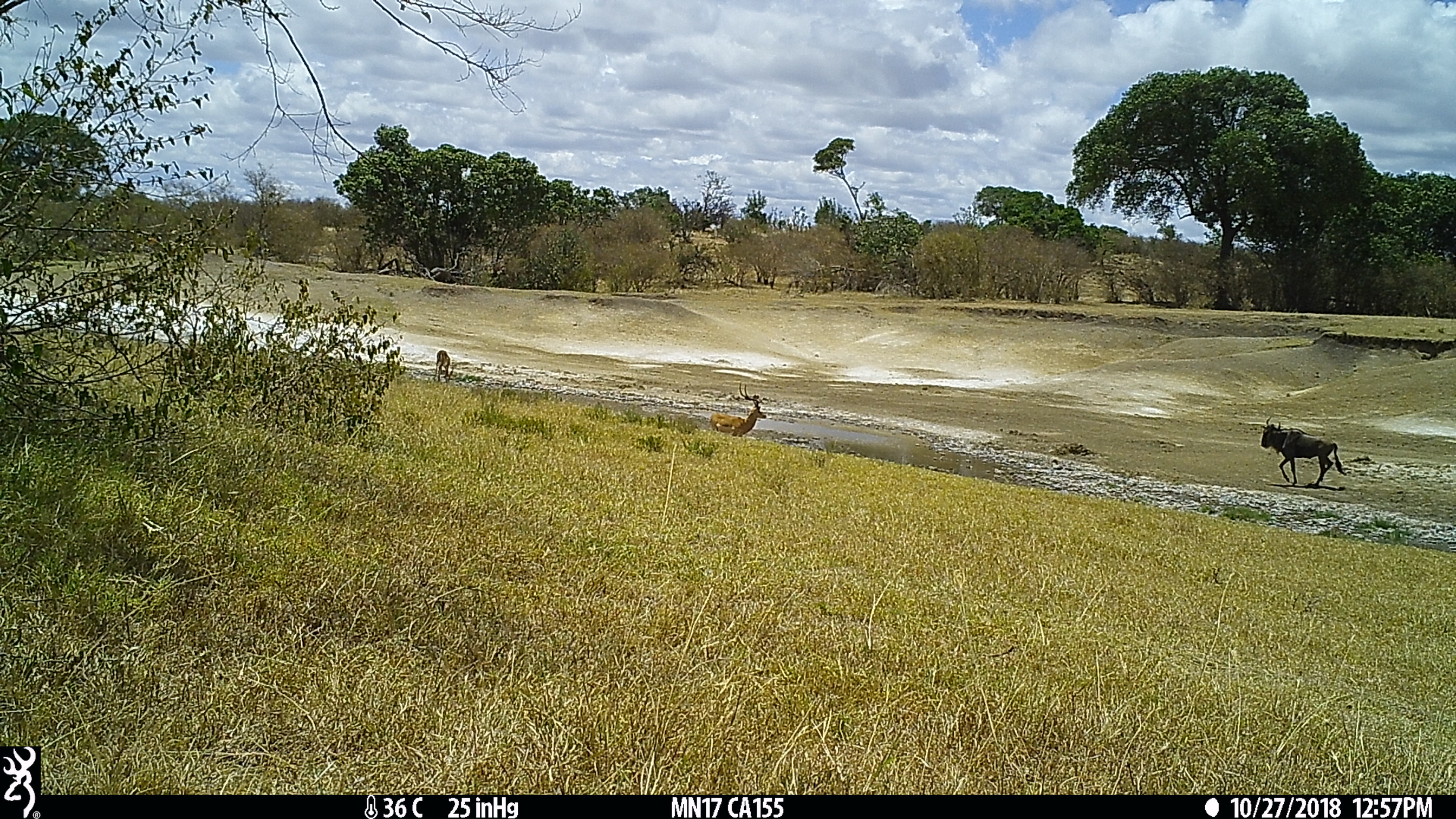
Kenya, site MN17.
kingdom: Animalia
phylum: Chordata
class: Mammalia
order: Artiodactyla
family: Bovidae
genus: Connochaetes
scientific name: Connochaetes taurinus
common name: blue wildebeest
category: wildebeest